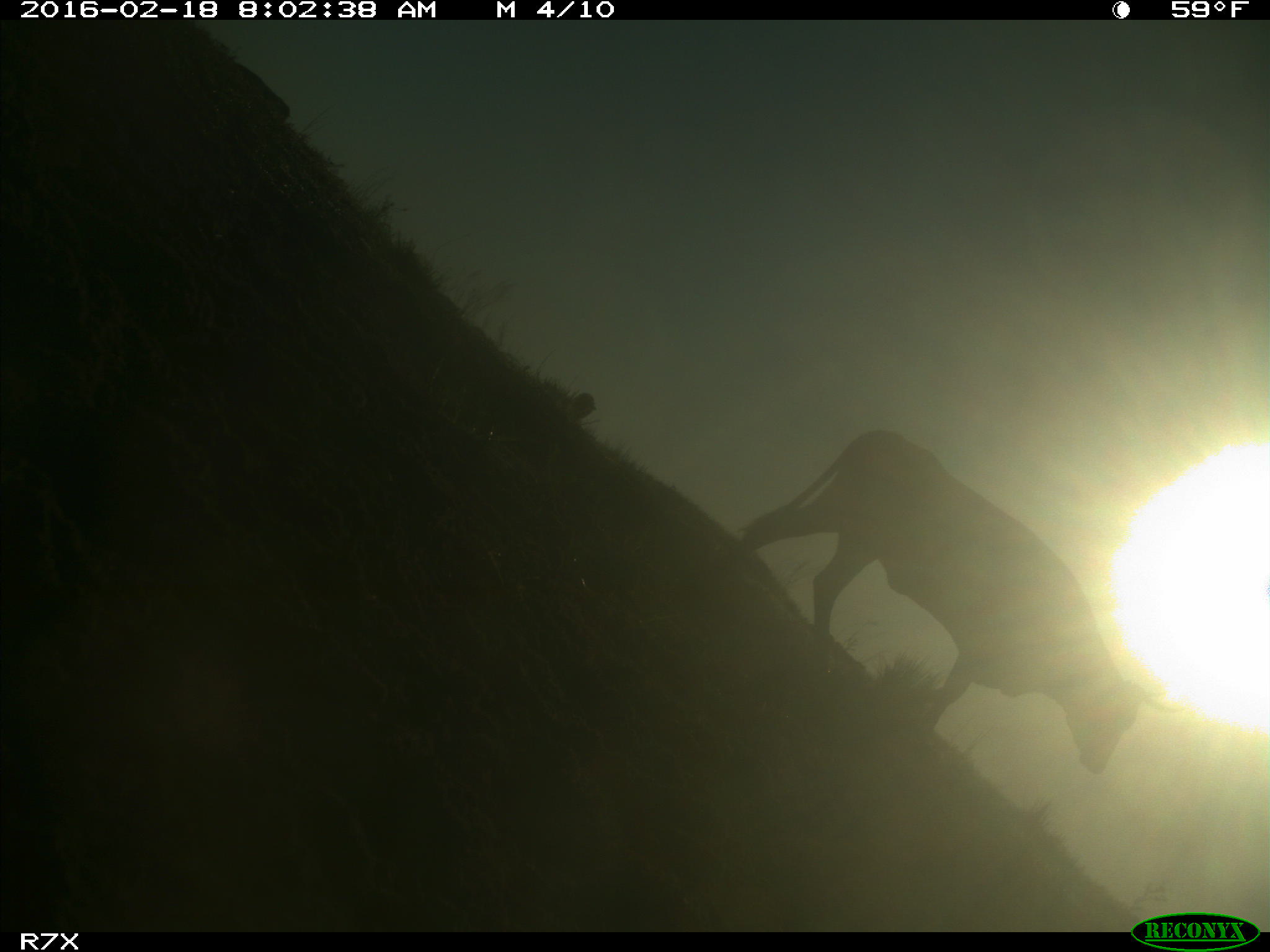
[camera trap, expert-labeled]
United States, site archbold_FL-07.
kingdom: Animalia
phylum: Chordata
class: Mammalia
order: Artiodactyla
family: Bovidae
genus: Bos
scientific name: Bos taurus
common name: domestic cow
Bos taurus (domestic cow).